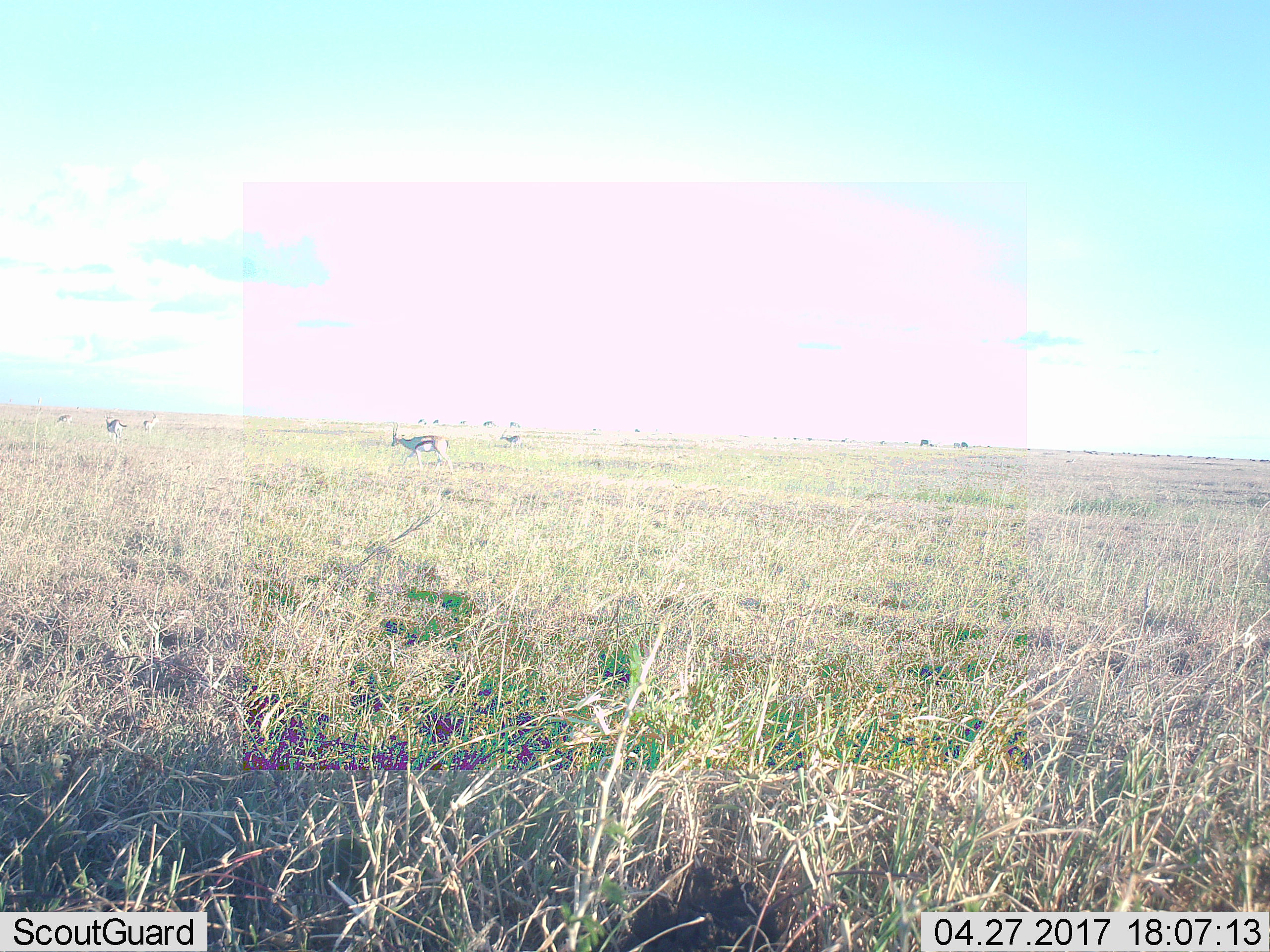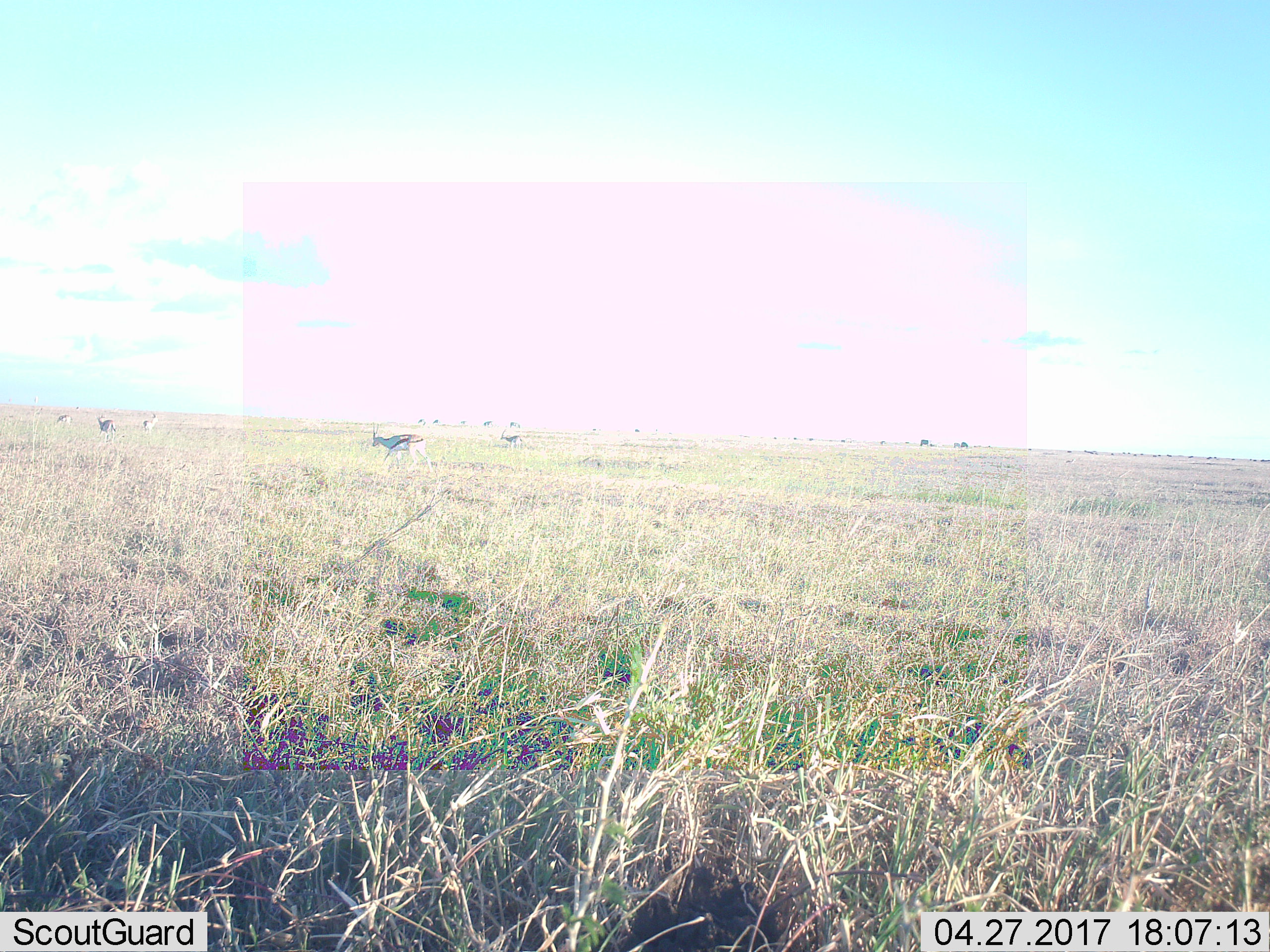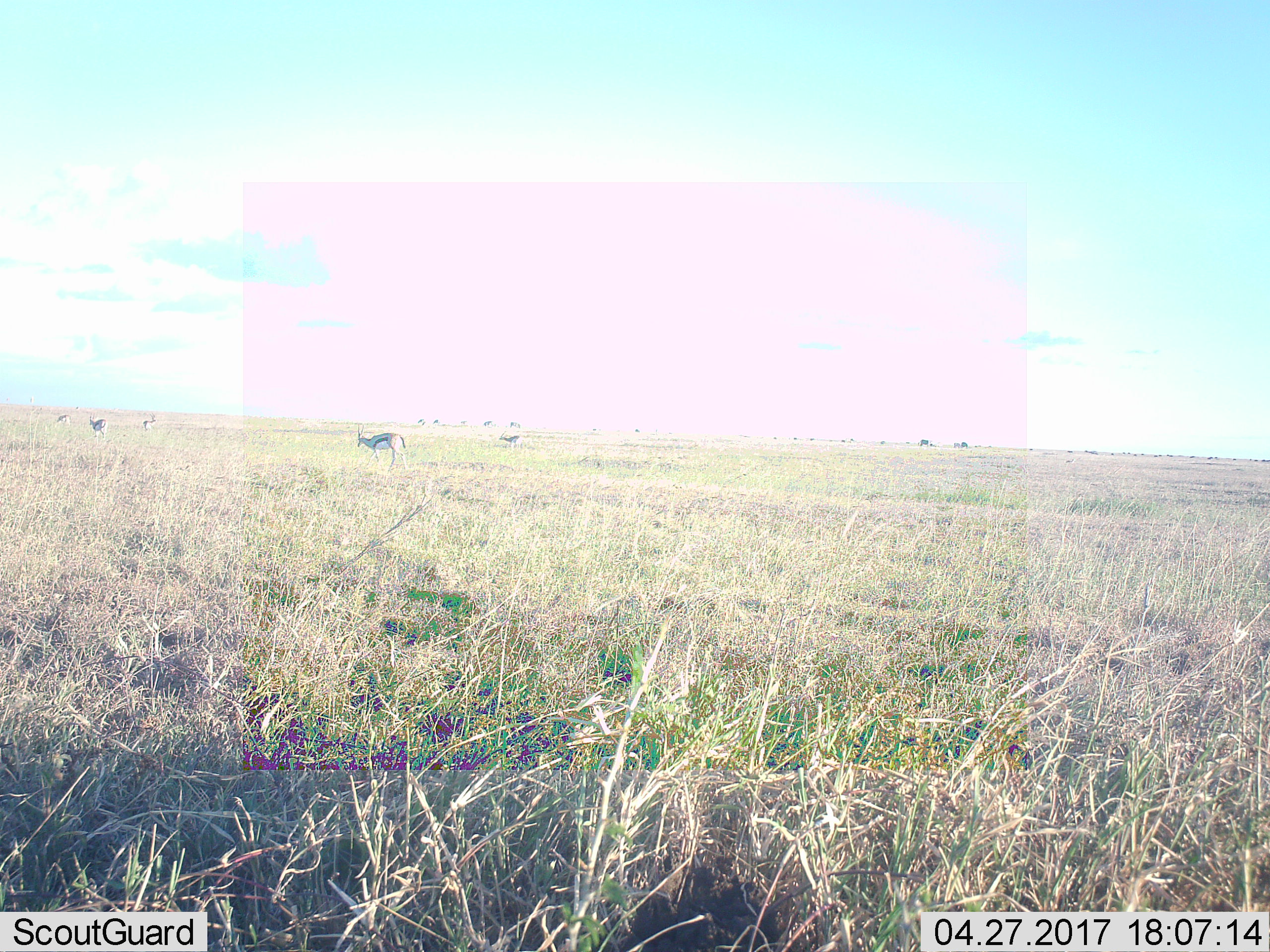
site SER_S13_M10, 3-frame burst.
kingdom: Animalia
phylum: Chordata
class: Mammalia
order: Artiodactyla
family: Bovidae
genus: Eudorcas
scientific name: Eudorcas thomsonii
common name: thomson's gazelle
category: gazellethomsons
Gazellethomsons (thomson's gazelle) (Eudorcas thomsonii), count 5. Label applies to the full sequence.